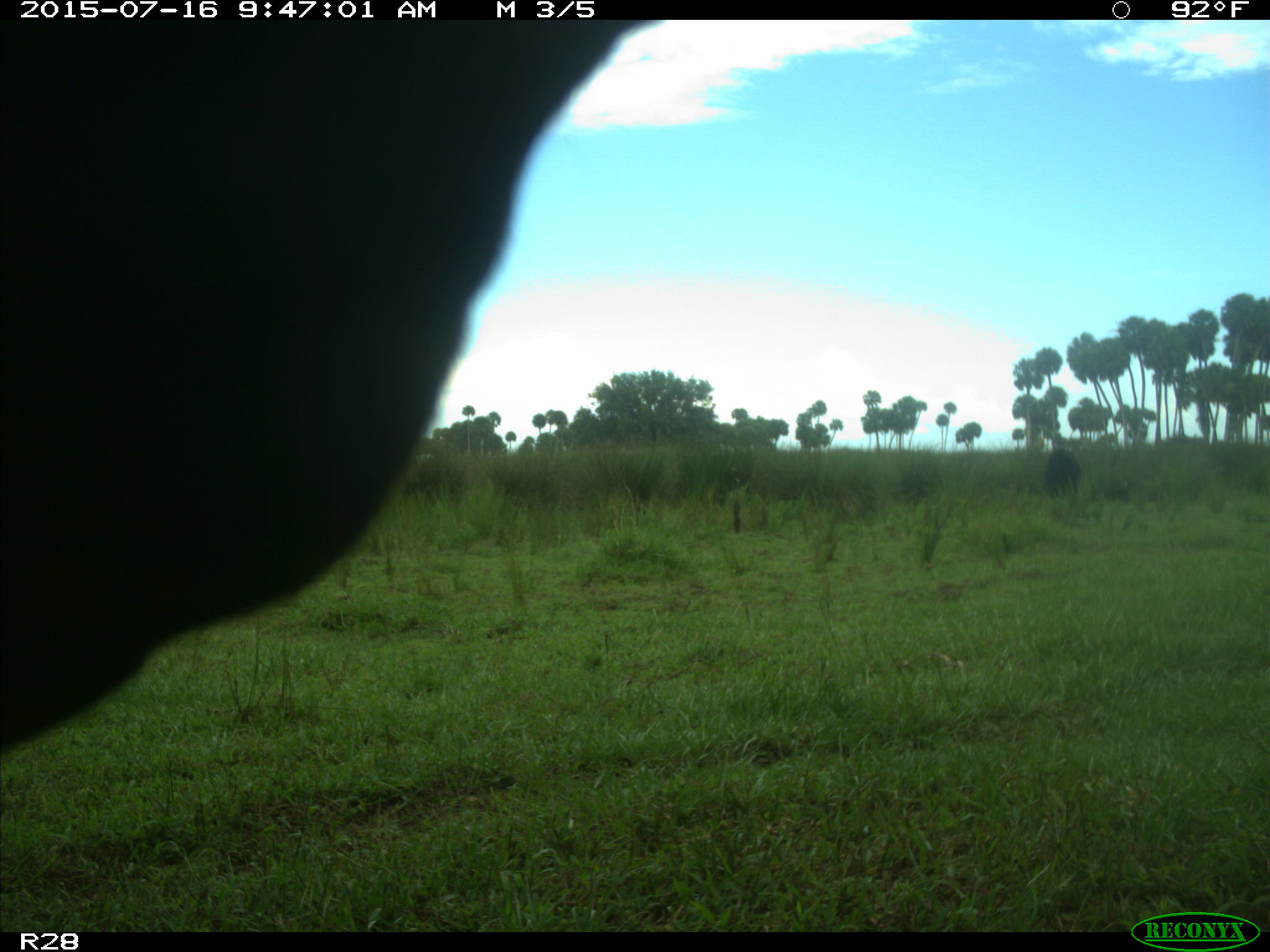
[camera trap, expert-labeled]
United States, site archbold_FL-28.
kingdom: Animalia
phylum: Chordata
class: Mammalia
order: Artiodactyla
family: Bovidae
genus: Bos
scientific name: Bos taurus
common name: domestic cow